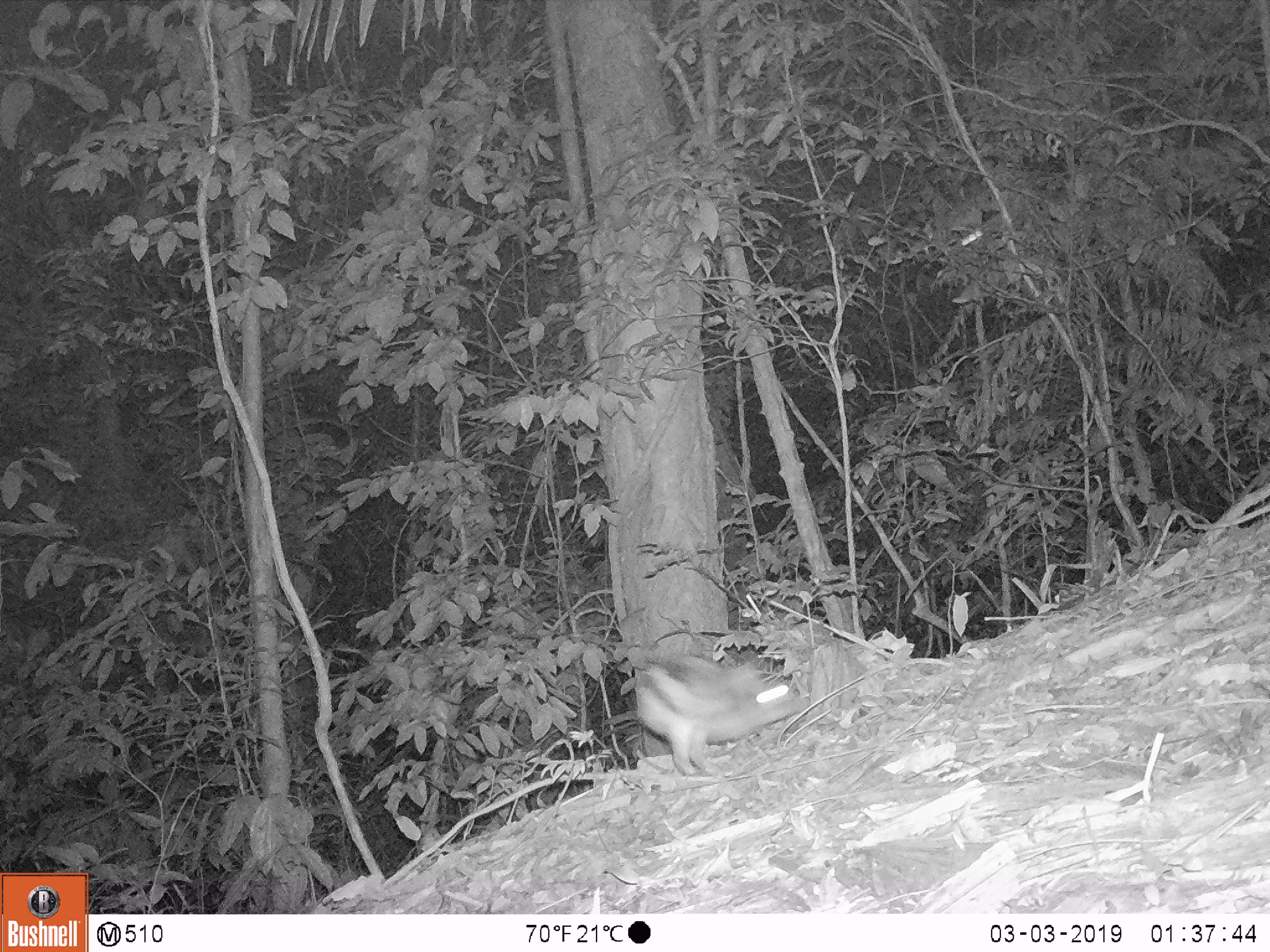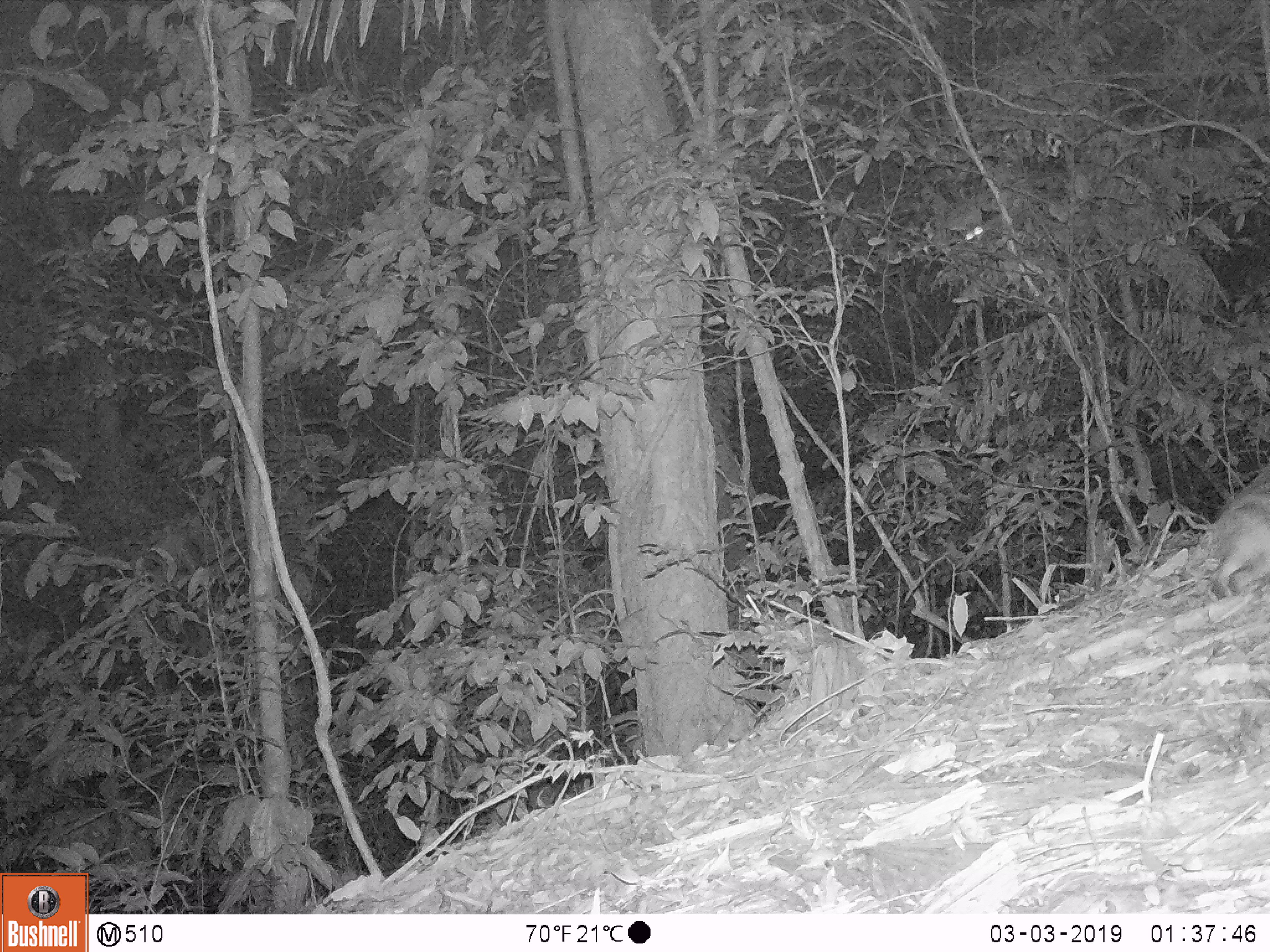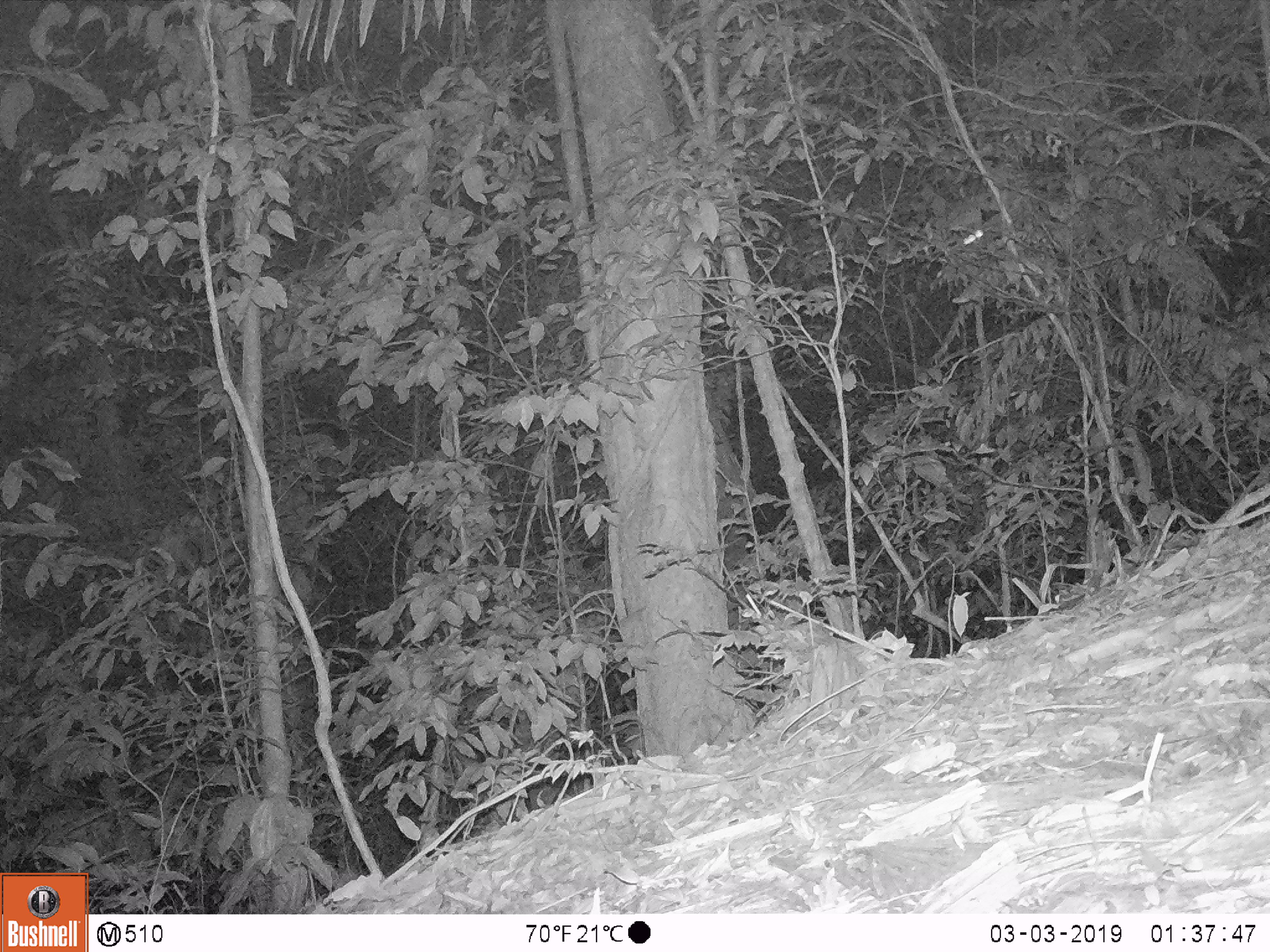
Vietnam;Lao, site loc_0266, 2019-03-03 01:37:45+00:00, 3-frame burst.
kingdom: Animalia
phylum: Chordata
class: Mammalia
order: Lagomorpha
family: Leporidae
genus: Nesolagus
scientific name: Nesolagus timminsi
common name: annamite striped rabbit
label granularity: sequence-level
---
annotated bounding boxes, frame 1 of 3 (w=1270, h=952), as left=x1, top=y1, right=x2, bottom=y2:
annamite striped rabbit: left=633, top=652, right=809, bottom=776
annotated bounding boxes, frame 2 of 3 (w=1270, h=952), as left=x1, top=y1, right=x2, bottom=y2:
annamite striped rabbit: left=1206, top=459, right=1270, bottom=601